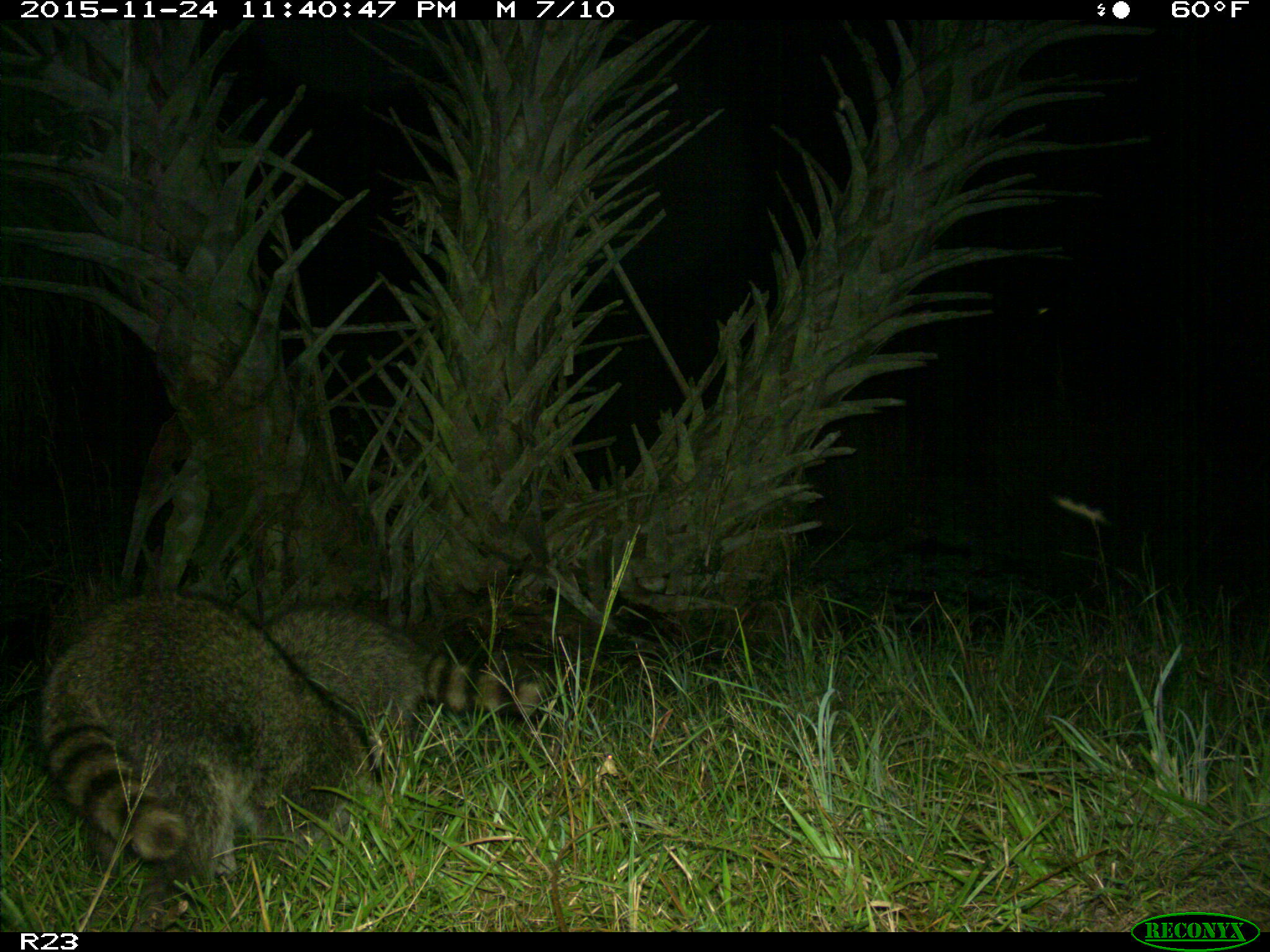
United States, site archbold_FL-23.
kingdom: Animalia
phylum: Chordata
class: Mammalia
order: Carnivora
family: Procyonidae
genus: Procyon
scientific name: Procyon lotor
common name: common raccoon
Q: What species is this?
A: Procyon lotor (common raccoon).